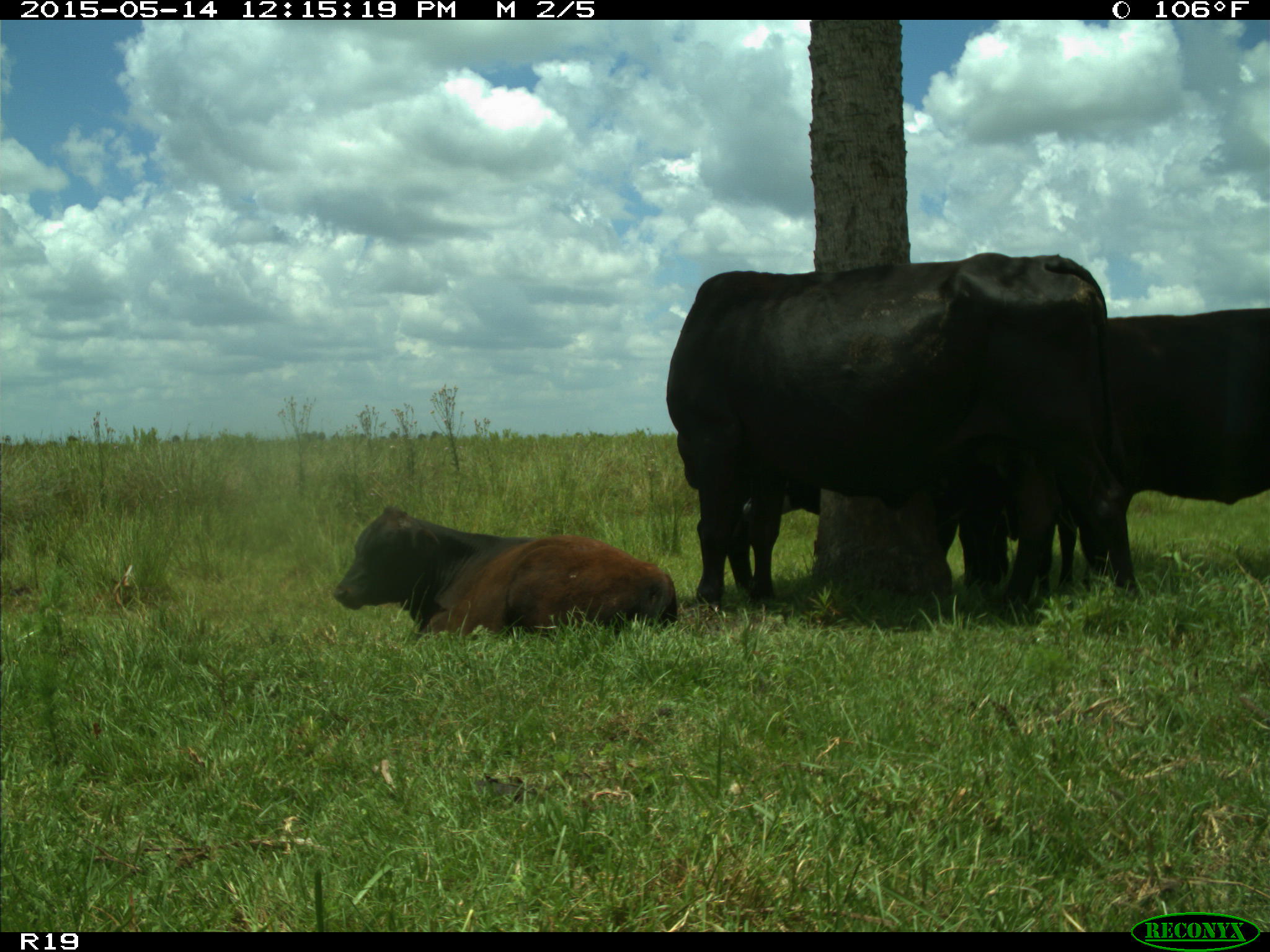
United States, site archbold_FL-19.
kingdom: Animalia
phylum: Chordata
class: Mammalia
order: Artiodactyla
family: Bovidae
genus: Bos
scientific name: Bos taurus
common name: domestic cow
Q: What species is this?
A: Bos taurus (domestic cow).